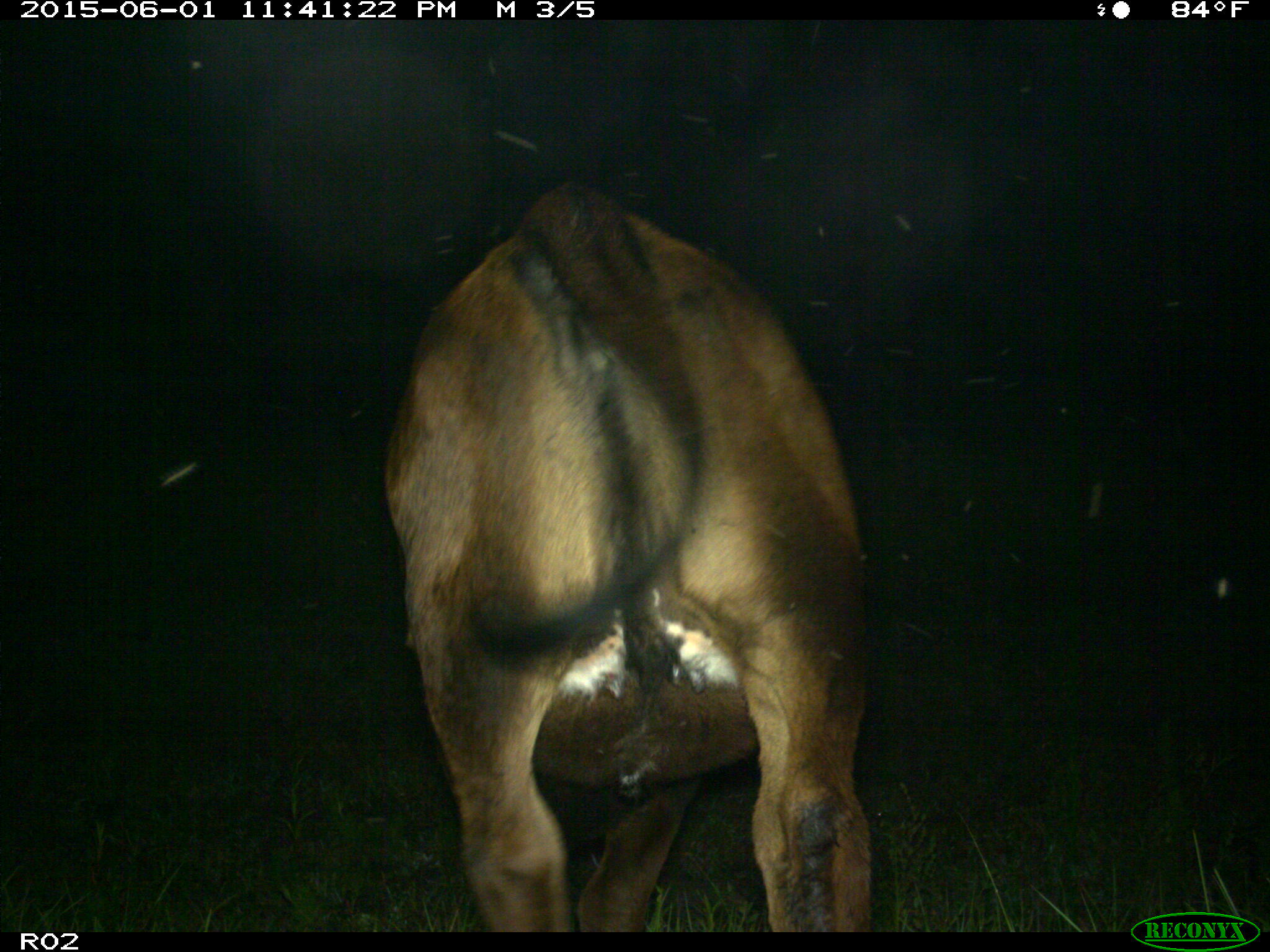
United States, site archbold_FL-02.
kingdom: Animalia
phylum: Chordata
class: Mammalia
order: Artiodactyla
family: Bovidae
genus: Bos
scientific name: Bos taurus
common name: domestic cow